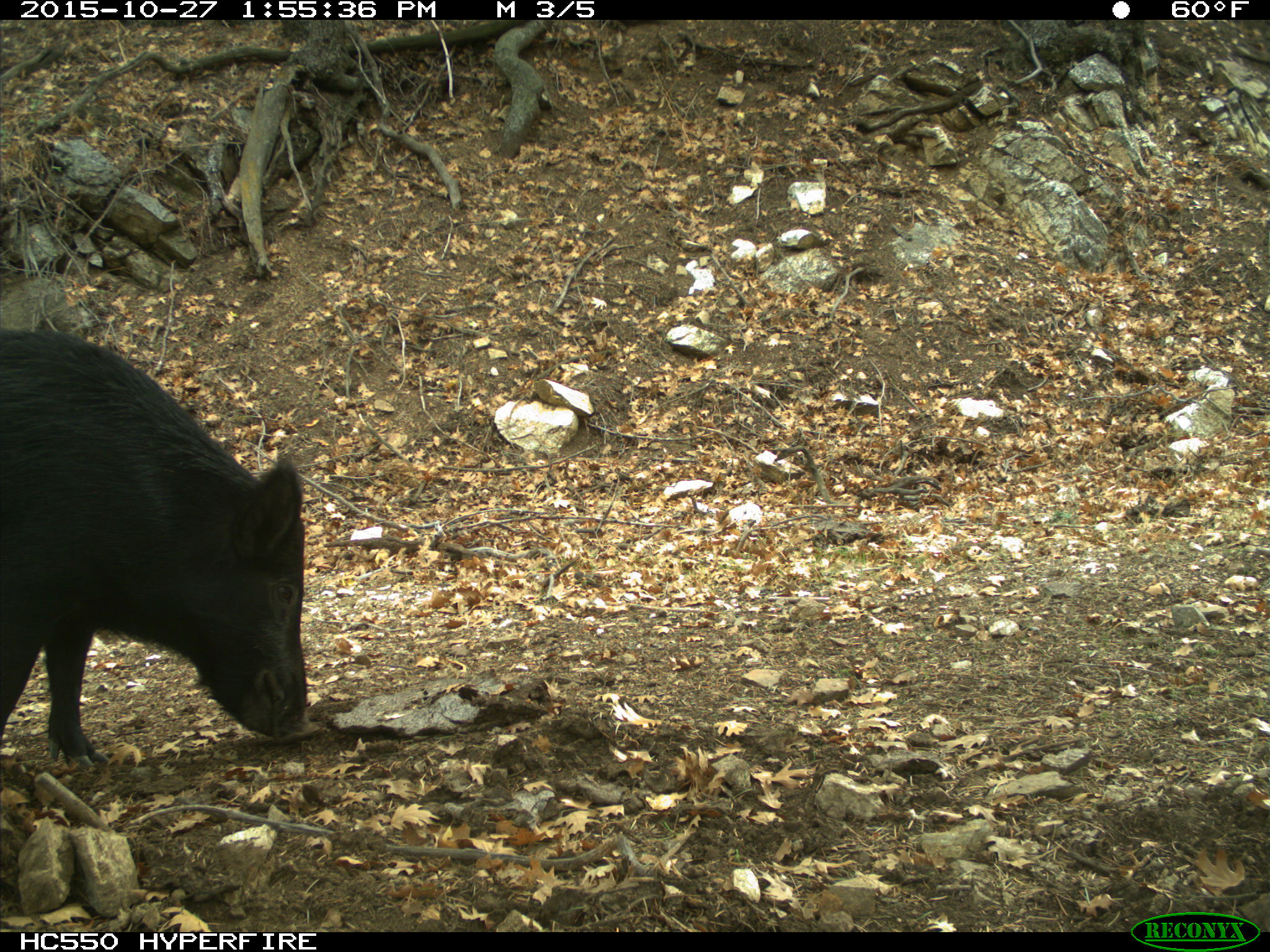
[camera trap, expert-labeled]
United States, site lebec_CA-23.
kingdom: Animalia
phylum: Chordata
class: Mammalia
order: Artiodactyla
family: Suidae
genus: Sus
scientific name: Sus scrofa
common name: wild boar